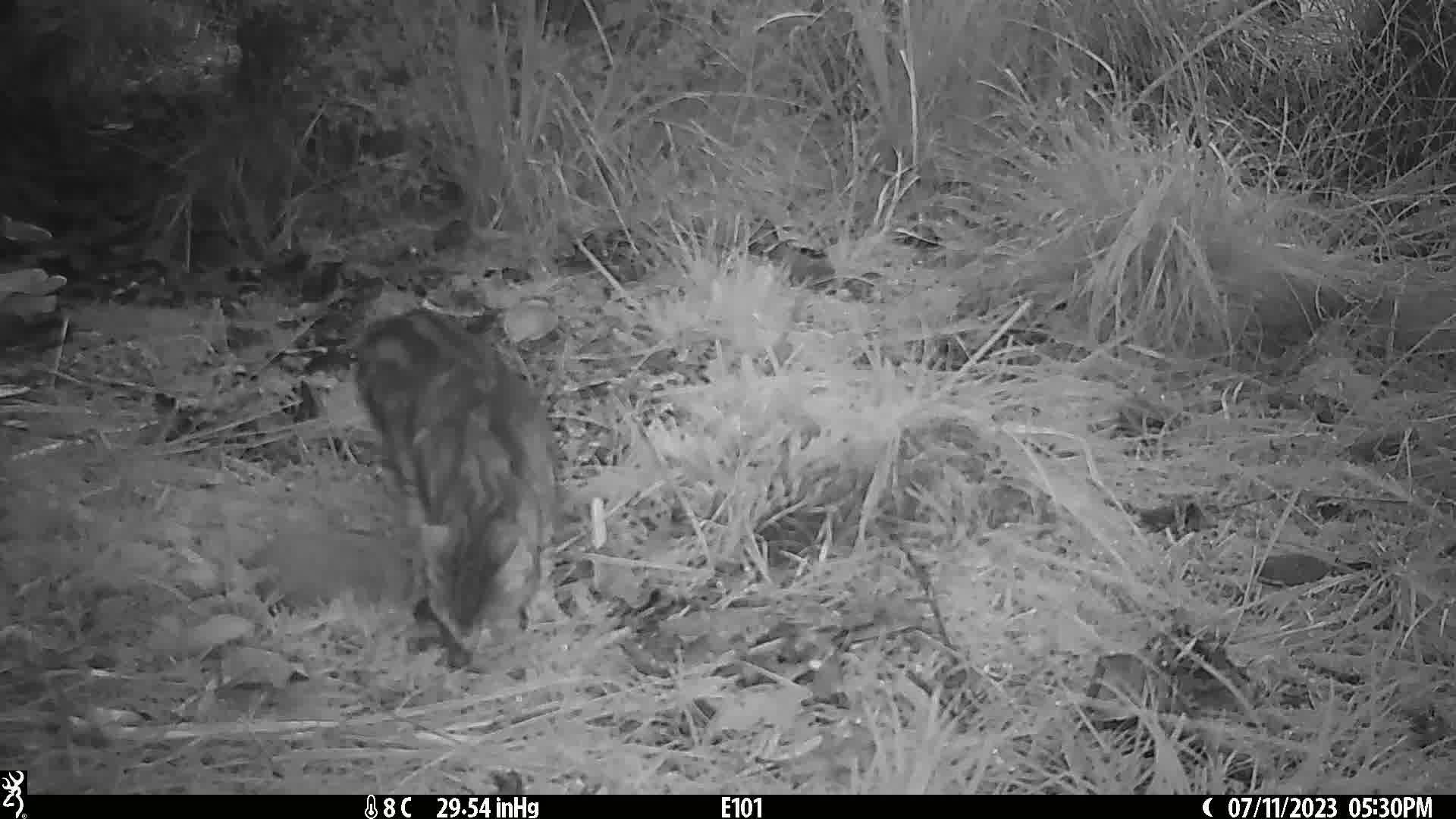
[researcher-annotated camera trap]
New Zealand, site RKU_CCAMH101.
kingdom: Animalia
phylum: Chordata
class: Mammalia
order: Carnivora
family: Felidae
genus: Felis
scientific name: Felis catus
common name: domestic cat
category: cat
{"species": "cat (domestic cat) (Felis catus)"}